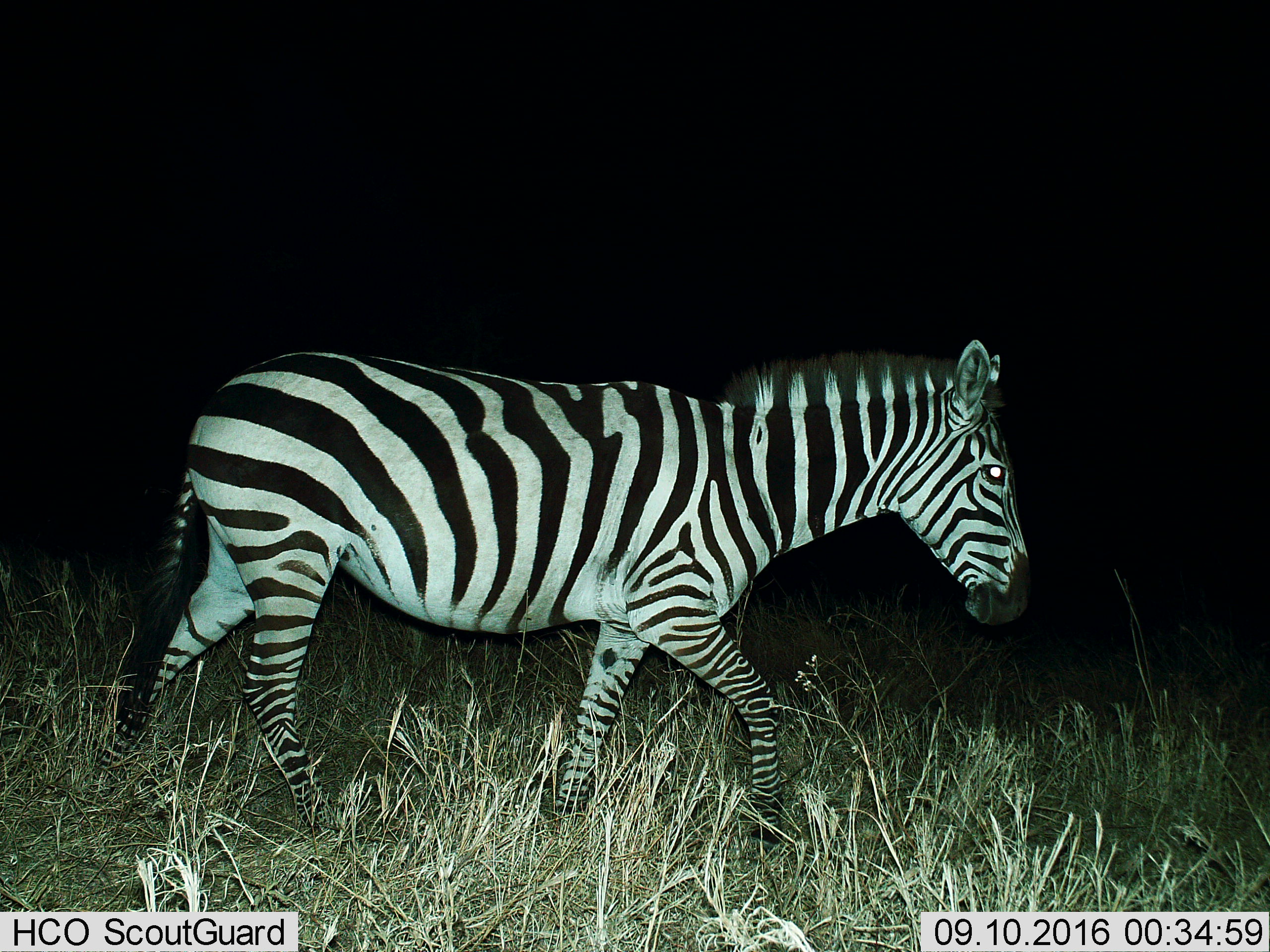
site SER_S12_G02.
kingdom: Animalia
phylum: Chordata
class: Mammalia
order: Perissodactyla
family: Equidae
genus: Equus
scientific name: Equus quagga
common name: plains zebra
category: zebraplains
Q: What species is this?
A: Zebraplains (plains zebra) (Equus quagga).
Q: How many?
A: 1.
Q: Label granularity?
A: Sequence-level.